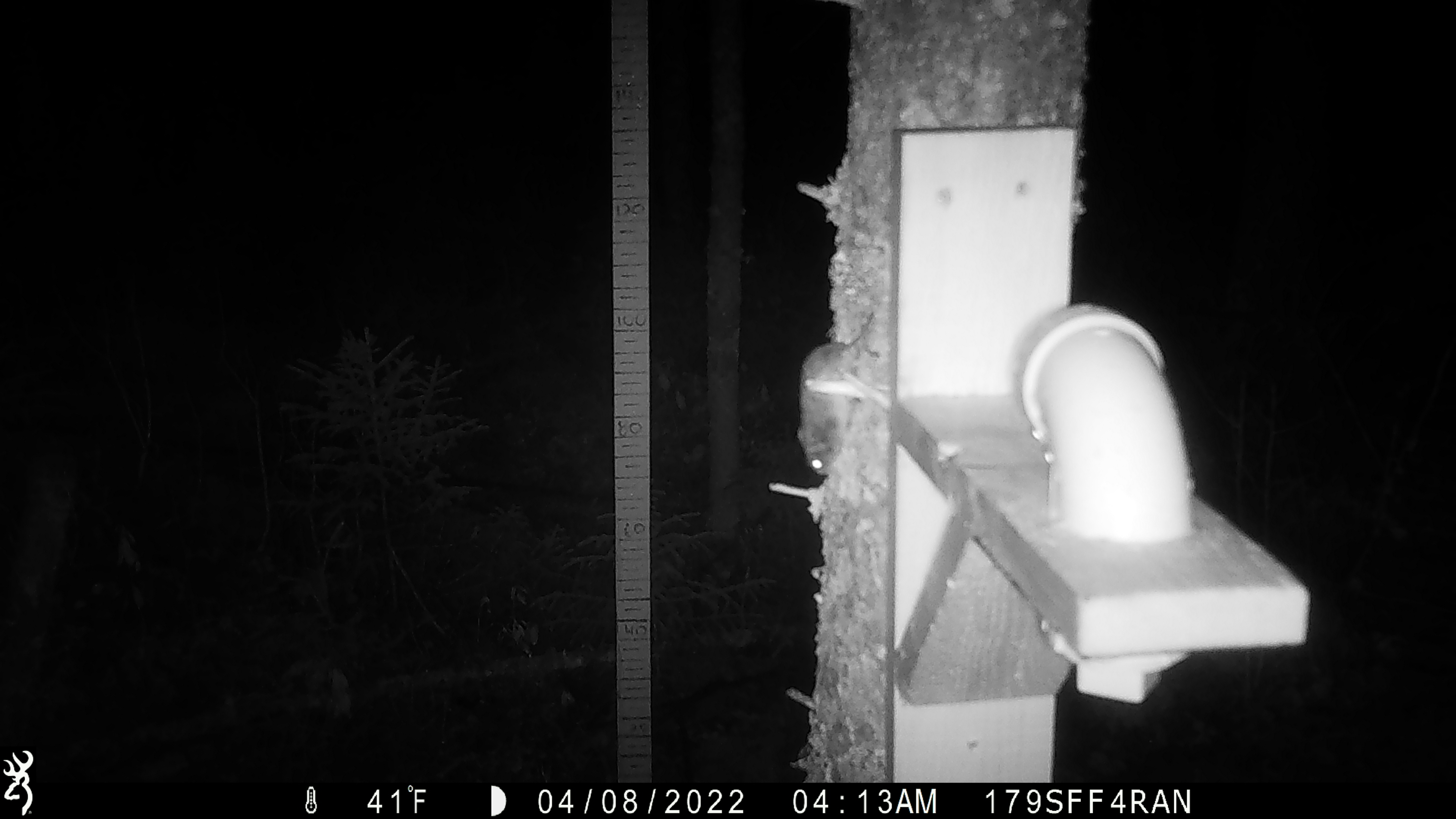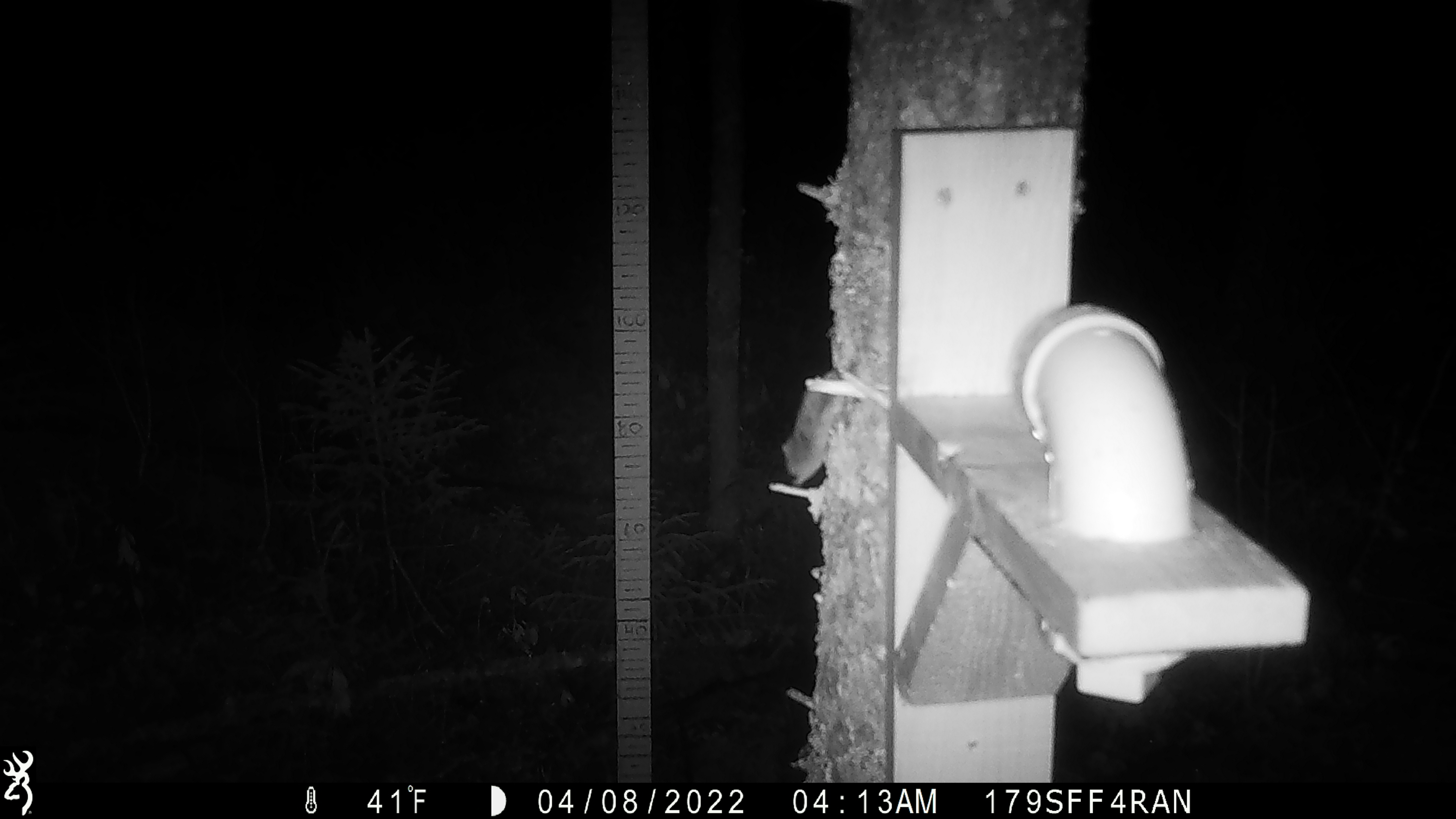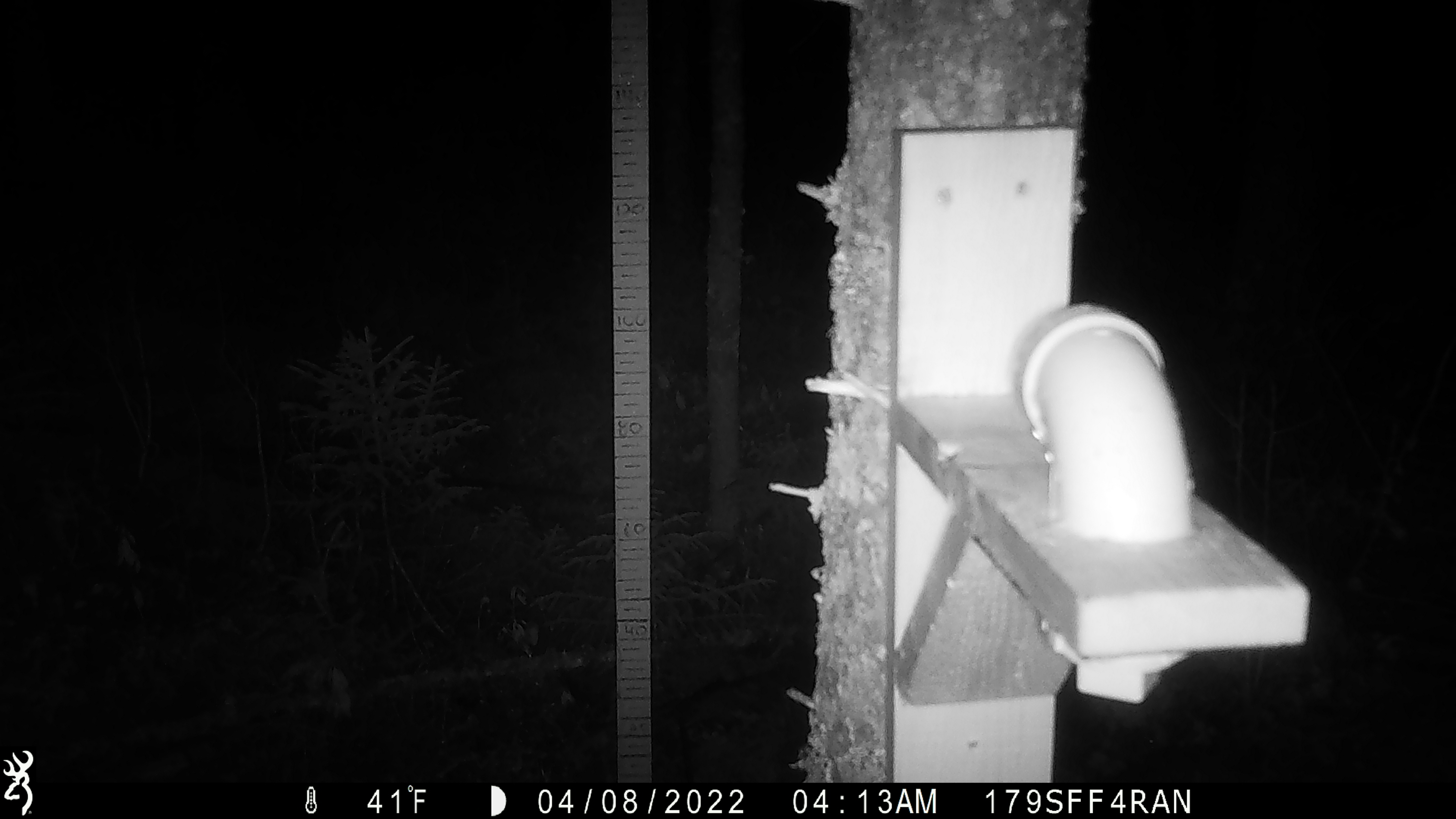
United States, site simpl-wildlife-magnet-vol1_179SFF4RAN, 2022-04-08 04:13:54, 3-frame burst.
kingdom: Animalia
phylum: Chordata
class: Mammalia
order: Rodentia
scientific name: Rodentia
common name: mouse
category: mouse sp.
Mouse sp. (mouse) (Rodentia).